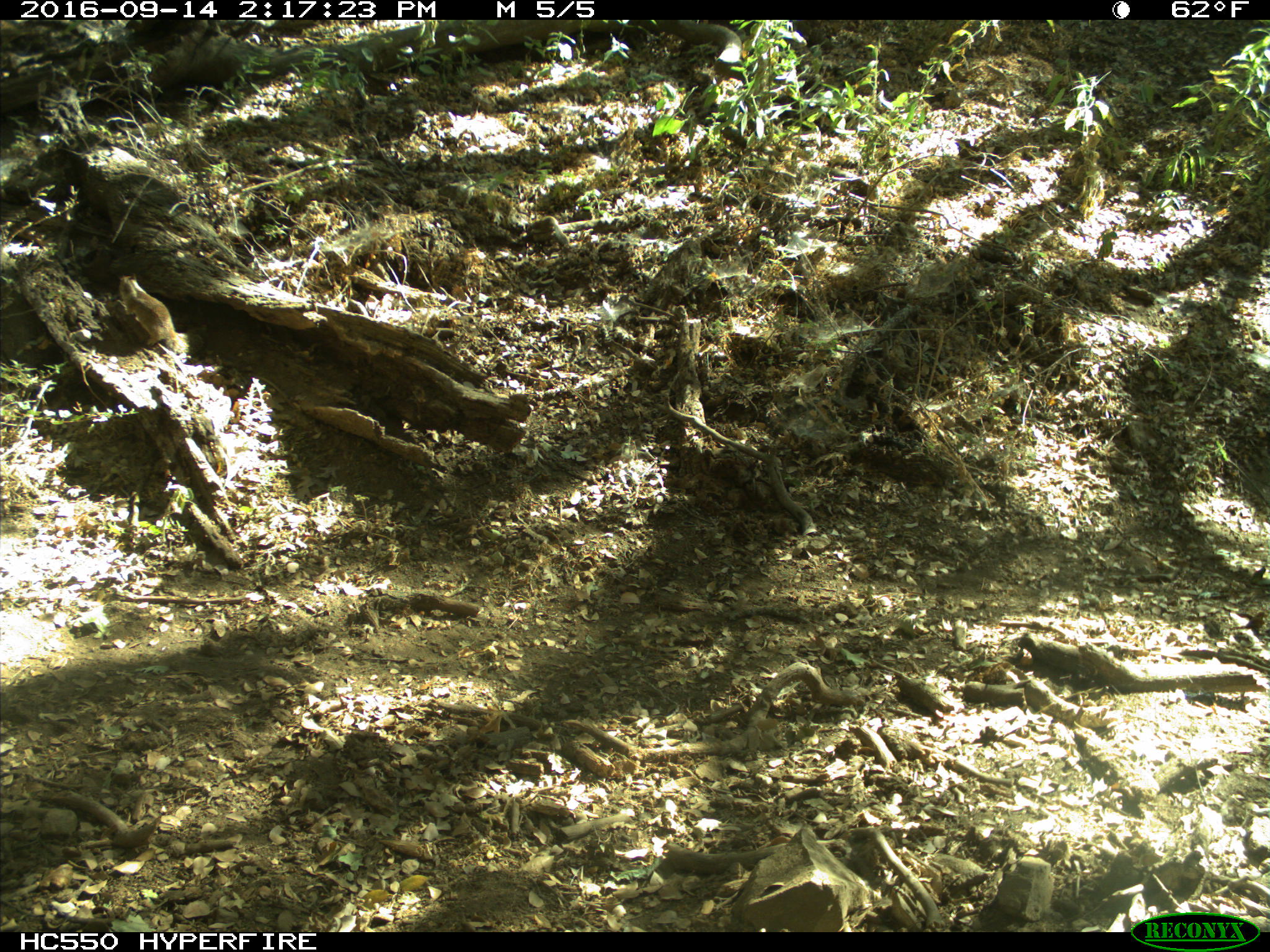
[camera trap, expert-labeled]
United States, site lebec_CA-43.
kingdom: Animalia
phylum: Chordata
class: Mammalia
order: Rodentia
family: Sciuridae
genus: Otospermophilus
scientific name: Otospermophilus beecheyi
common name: california ground squirrel